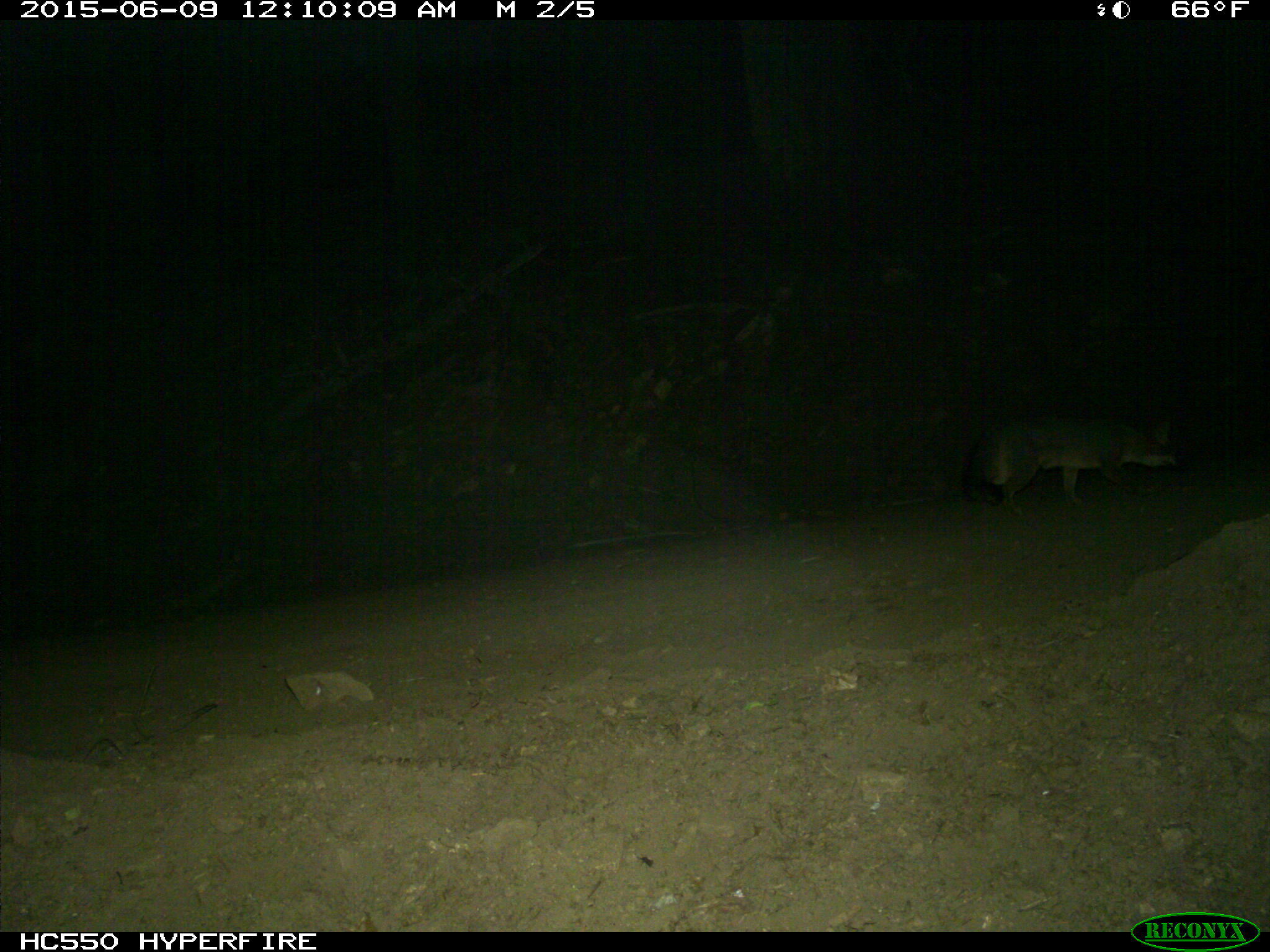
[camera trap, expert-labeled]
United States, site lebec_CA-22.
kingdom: Animalia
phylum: Chordata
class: Mammalia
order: Carnivora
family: Canidae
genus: Urocyon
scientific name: Urocyon cinereoargenteus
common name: gray fox